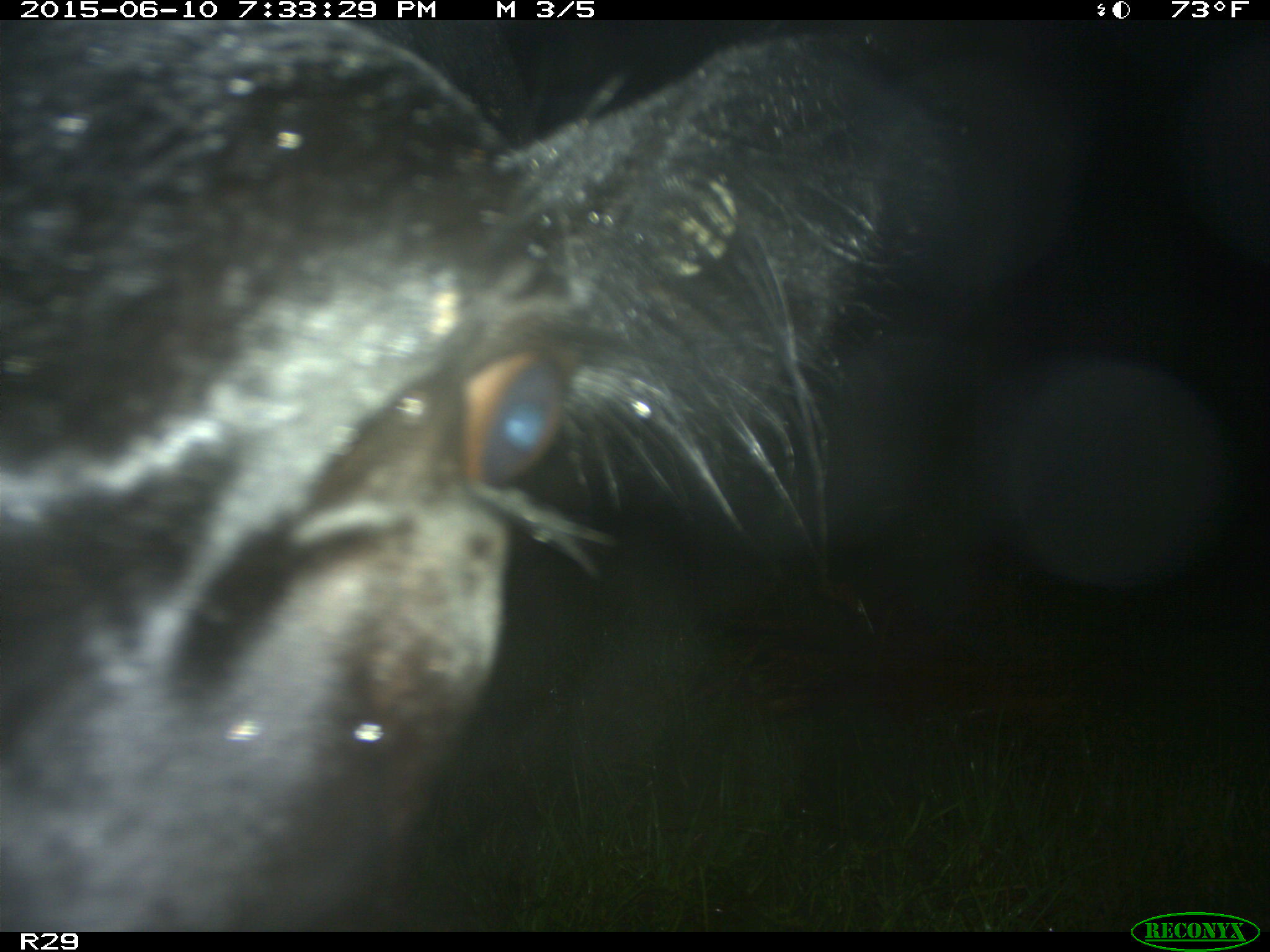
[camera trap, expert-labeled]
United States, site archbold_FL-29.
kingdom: Animalia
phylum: Chordata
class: Mammalia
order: Artiodactyla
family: Bovidae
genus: Bos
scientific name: Bos taurus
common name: domestic cow